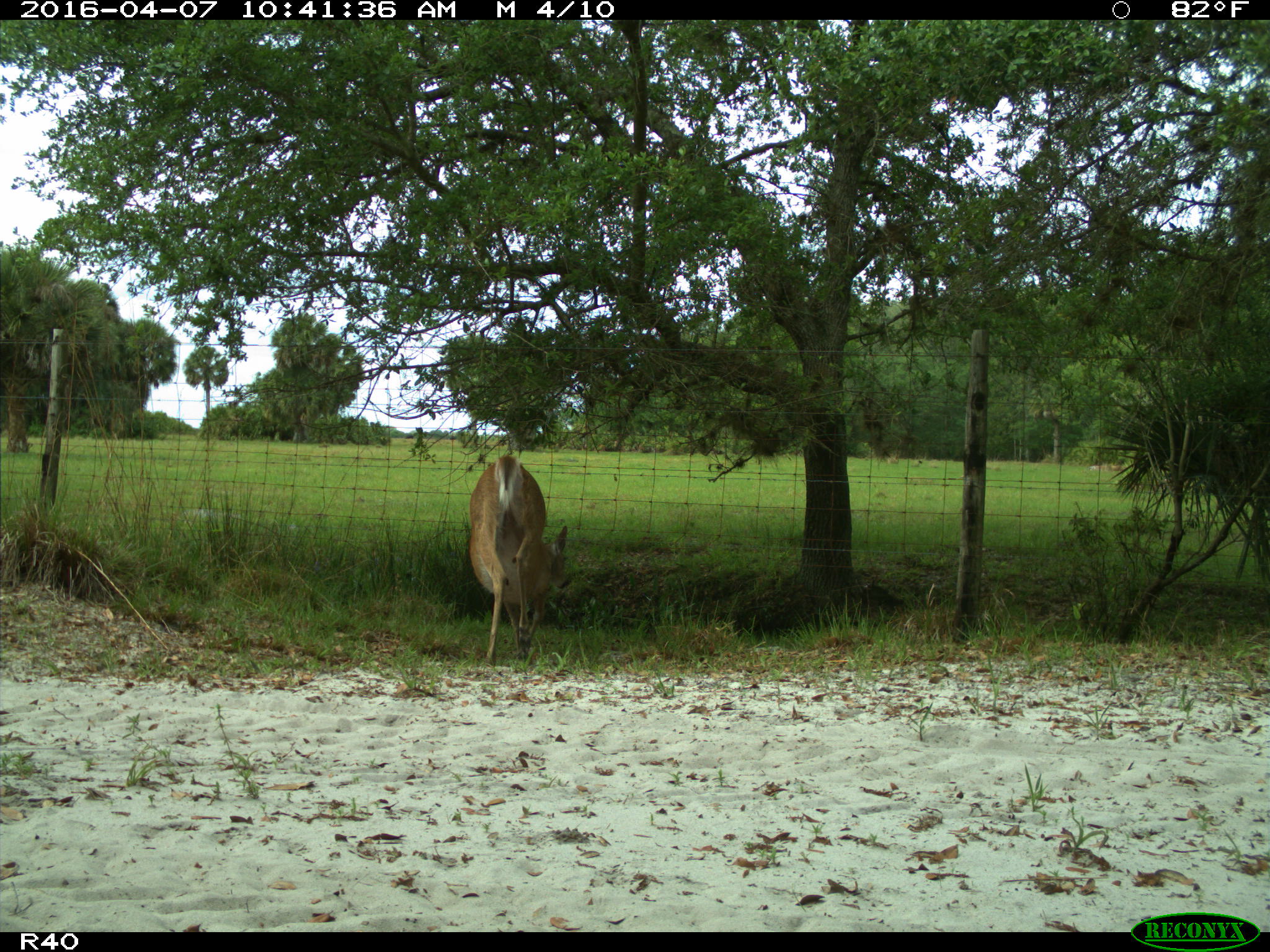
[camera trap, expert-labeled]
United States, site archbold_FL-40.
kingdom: Animalia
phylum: Chordata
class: Mammalia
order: Artiodactyla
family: Cervidae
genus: Odocoileus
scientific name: Odocoileus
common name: deer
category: unidentified deer